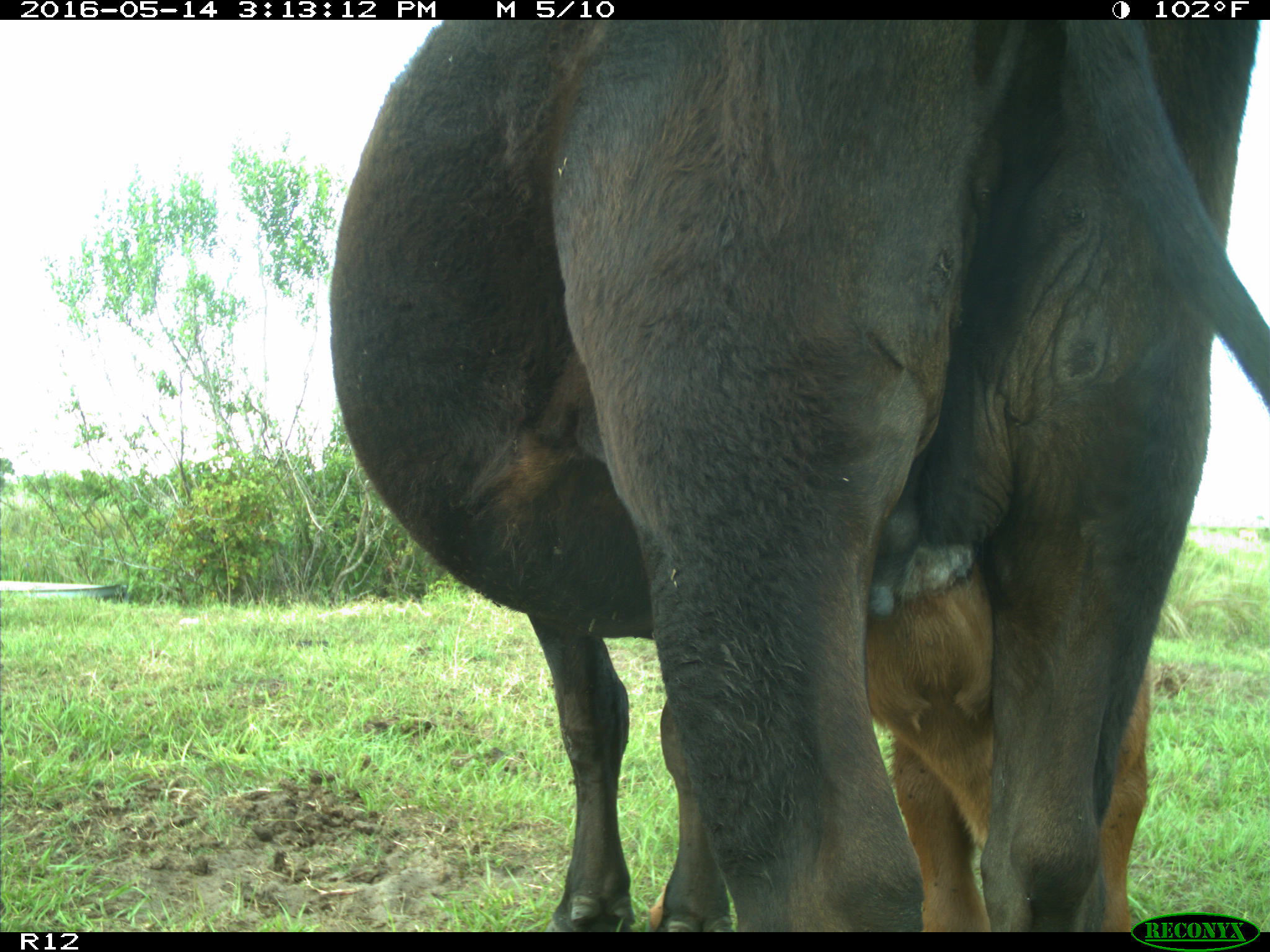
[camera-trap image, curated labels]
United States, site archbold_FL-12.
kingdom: Animalia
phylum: Chordata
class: Mammalia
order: Artiodactyla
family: Bovidae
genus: Bos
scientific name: Bos taurus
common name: domestic cow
Bos taurus (domestic cow).